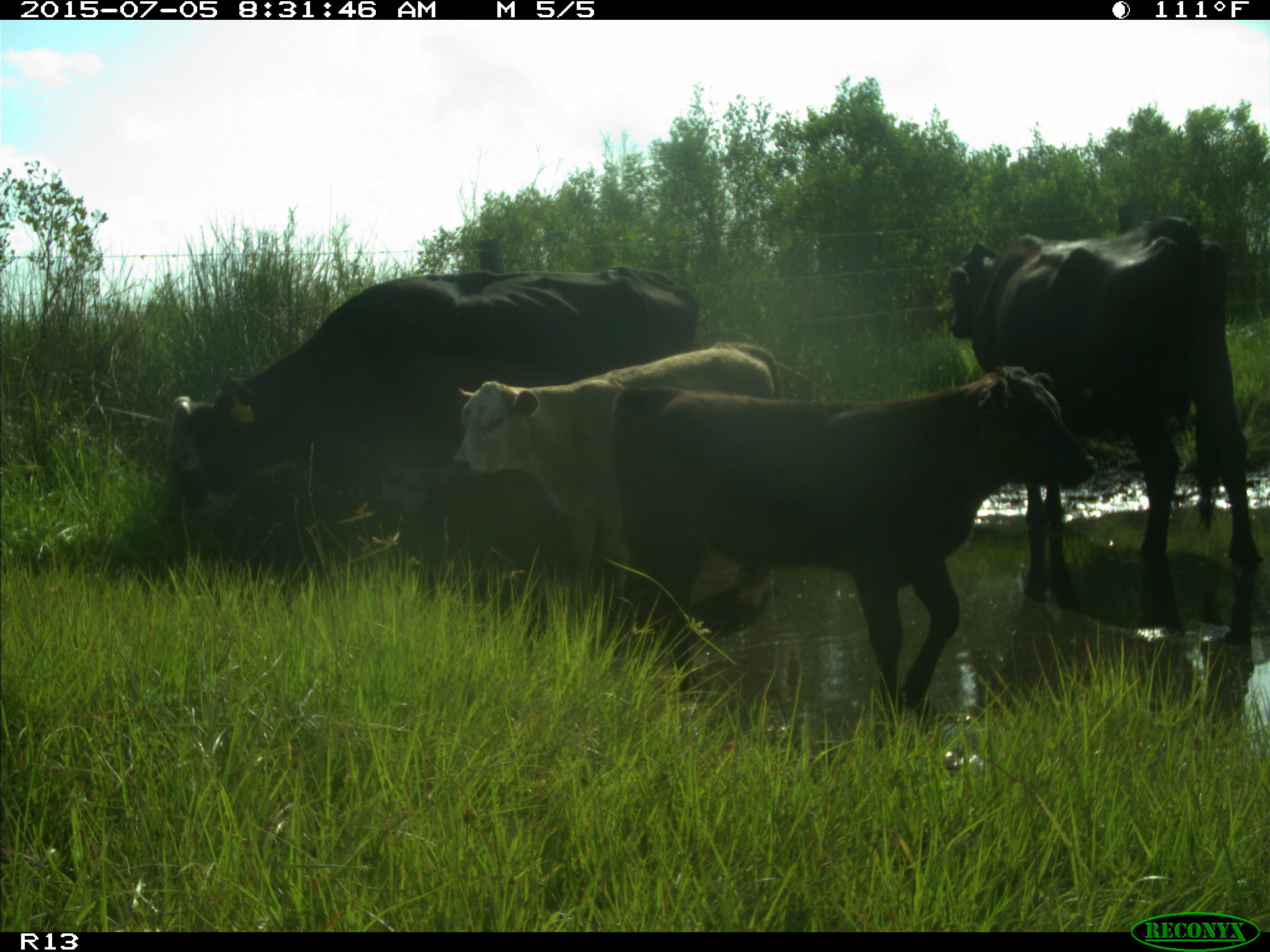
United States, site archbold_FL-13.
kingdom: Animalia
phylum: Chordata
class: Mammalia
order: Artiodactyla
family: Bovidae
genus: Bos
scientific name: Bos taurus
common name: domestic cow